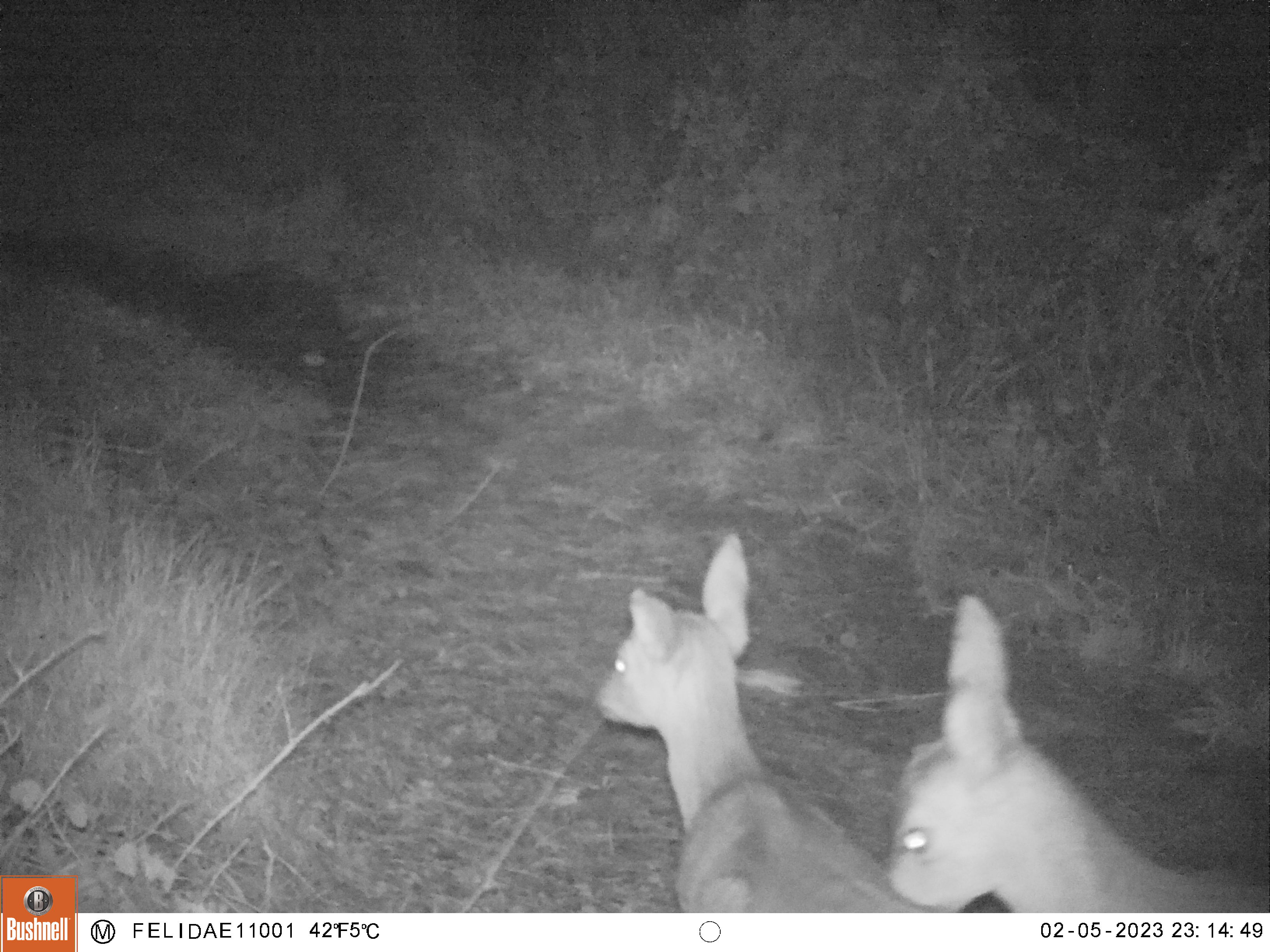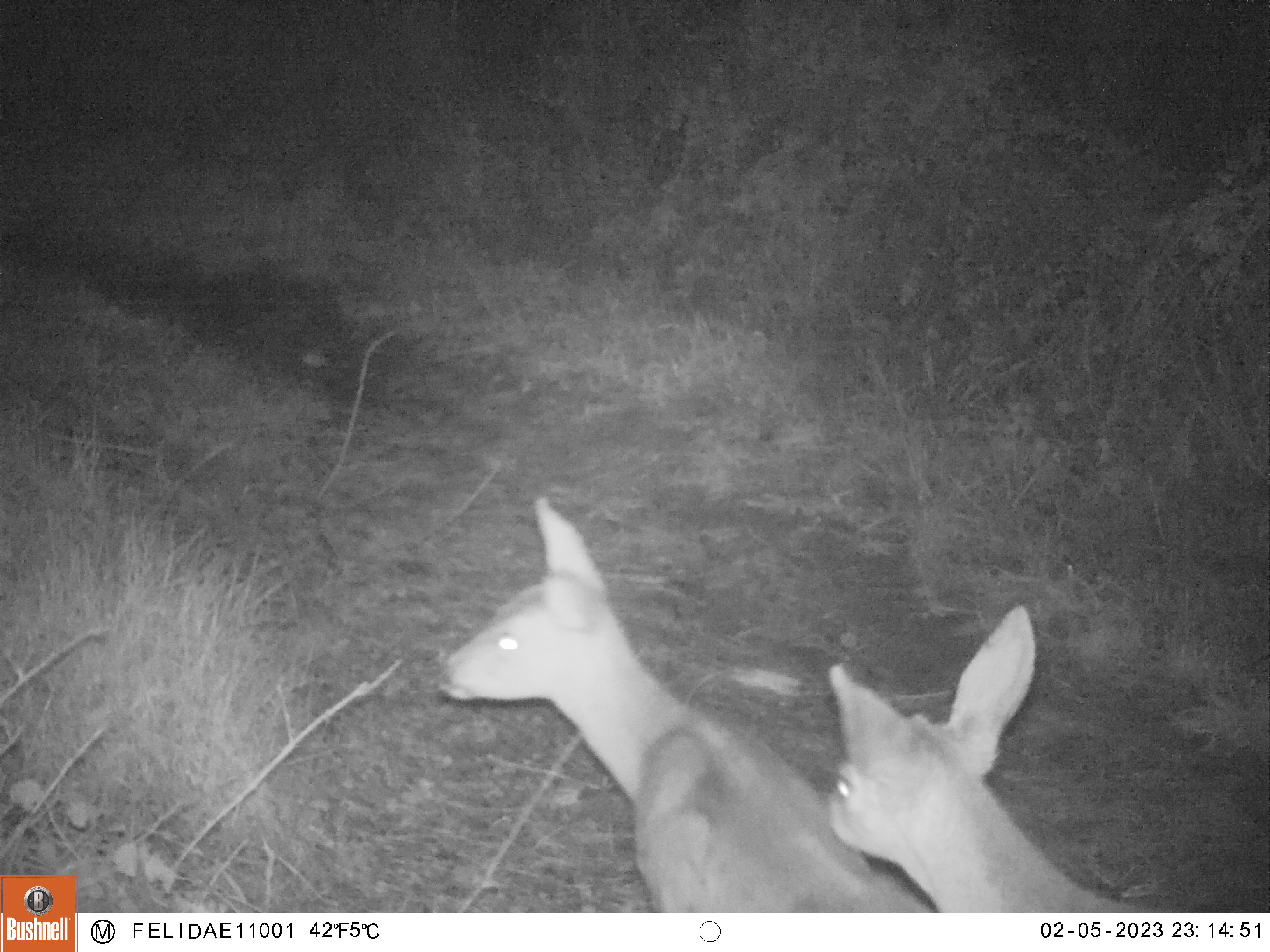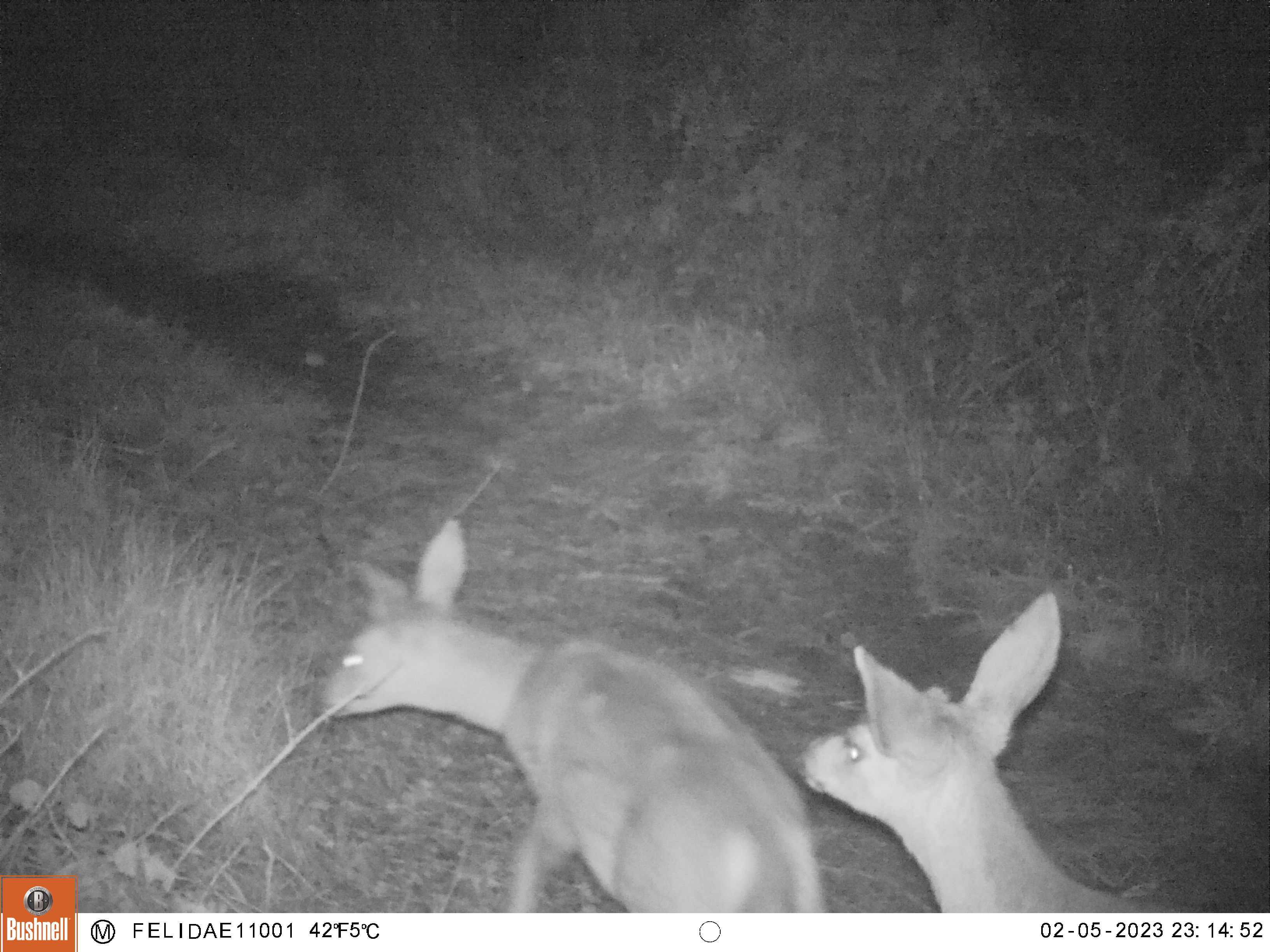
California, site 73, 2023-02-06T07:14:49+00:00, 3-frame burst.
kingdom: Animalia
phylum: Chordata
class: Mammalia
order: Artiodactyla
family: Cervidae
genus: Odocoileus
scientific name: Odocoileus hemionus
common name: mule deer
Mule deer (Odocoileus hemionus).